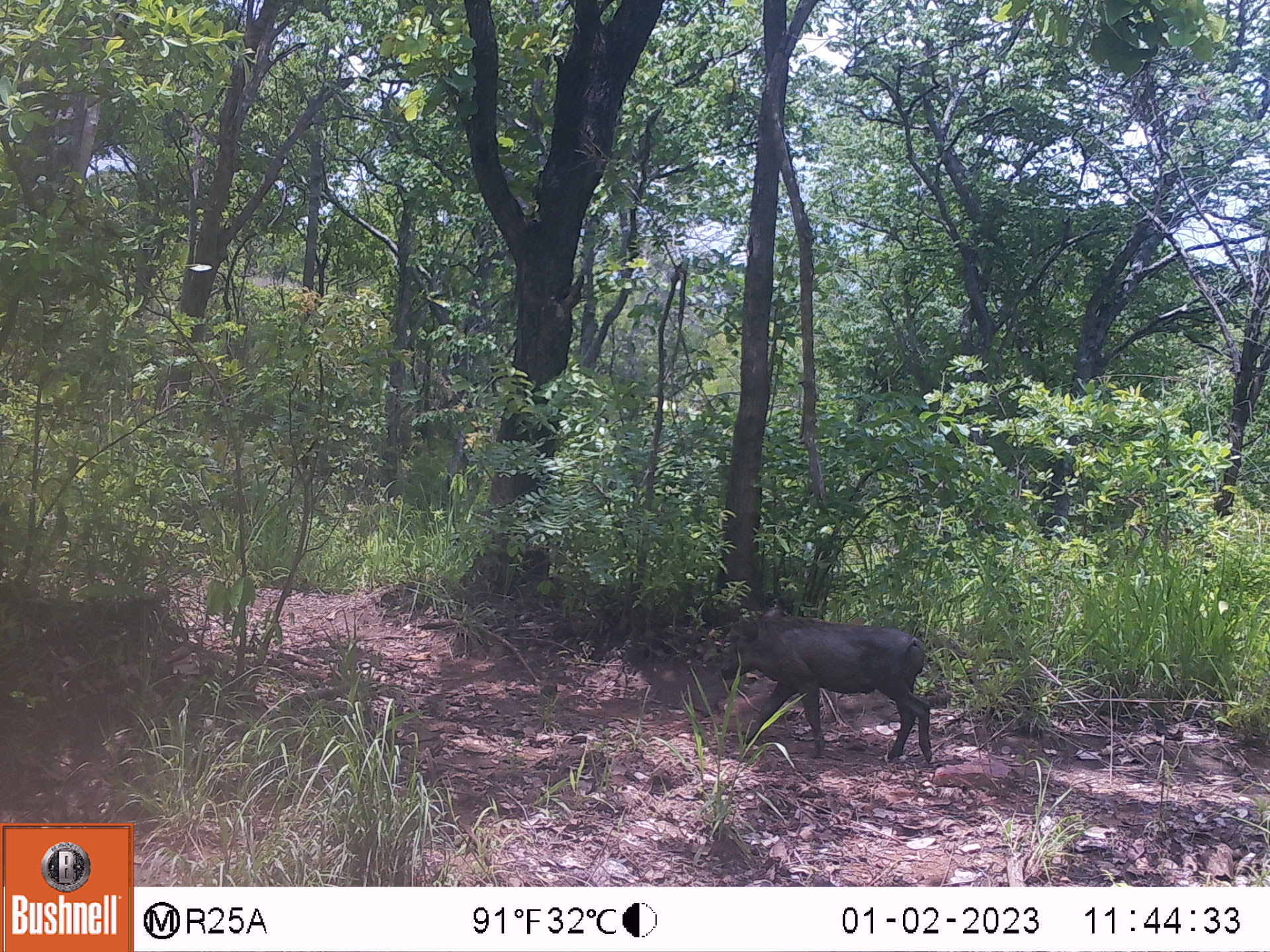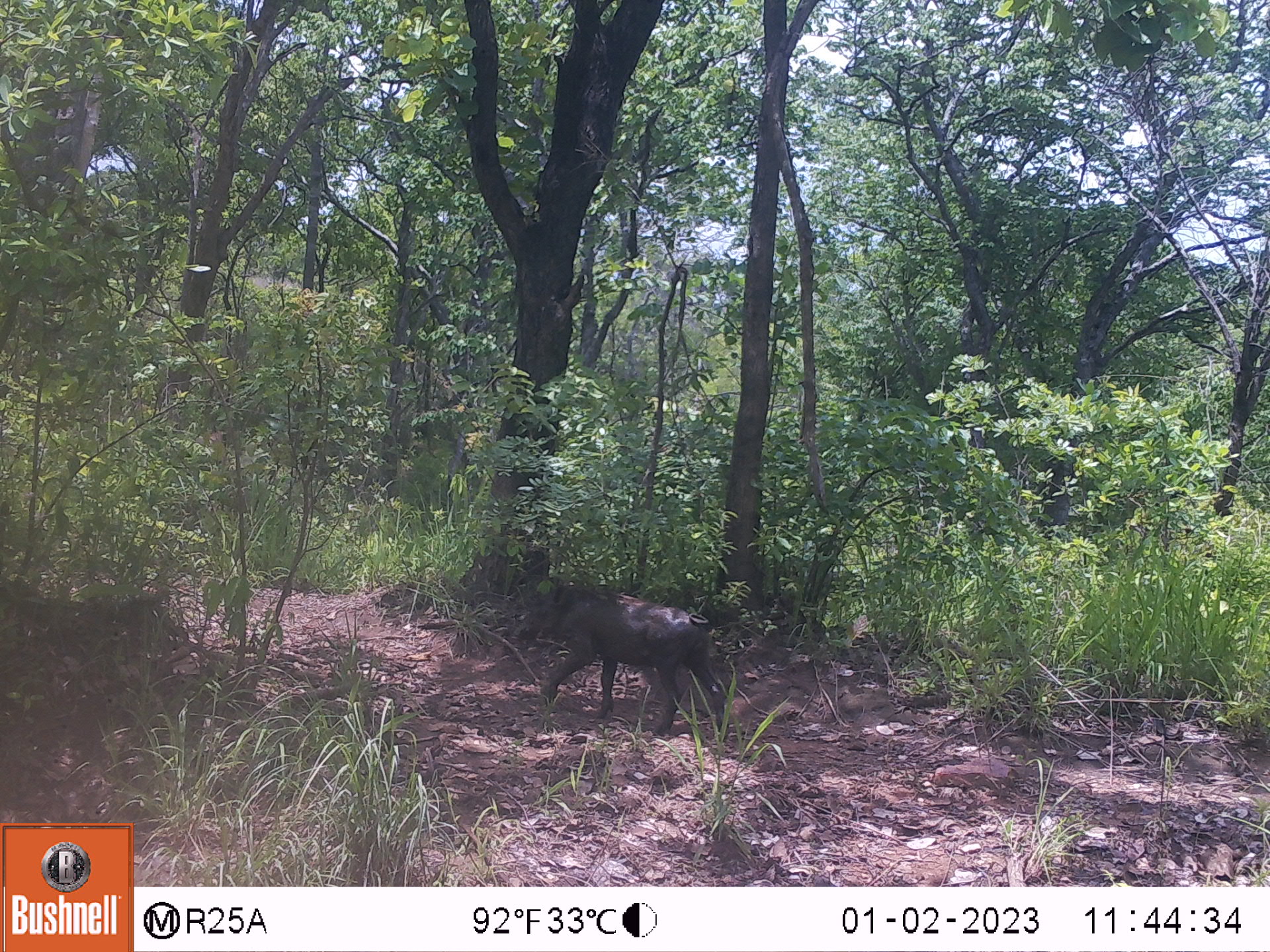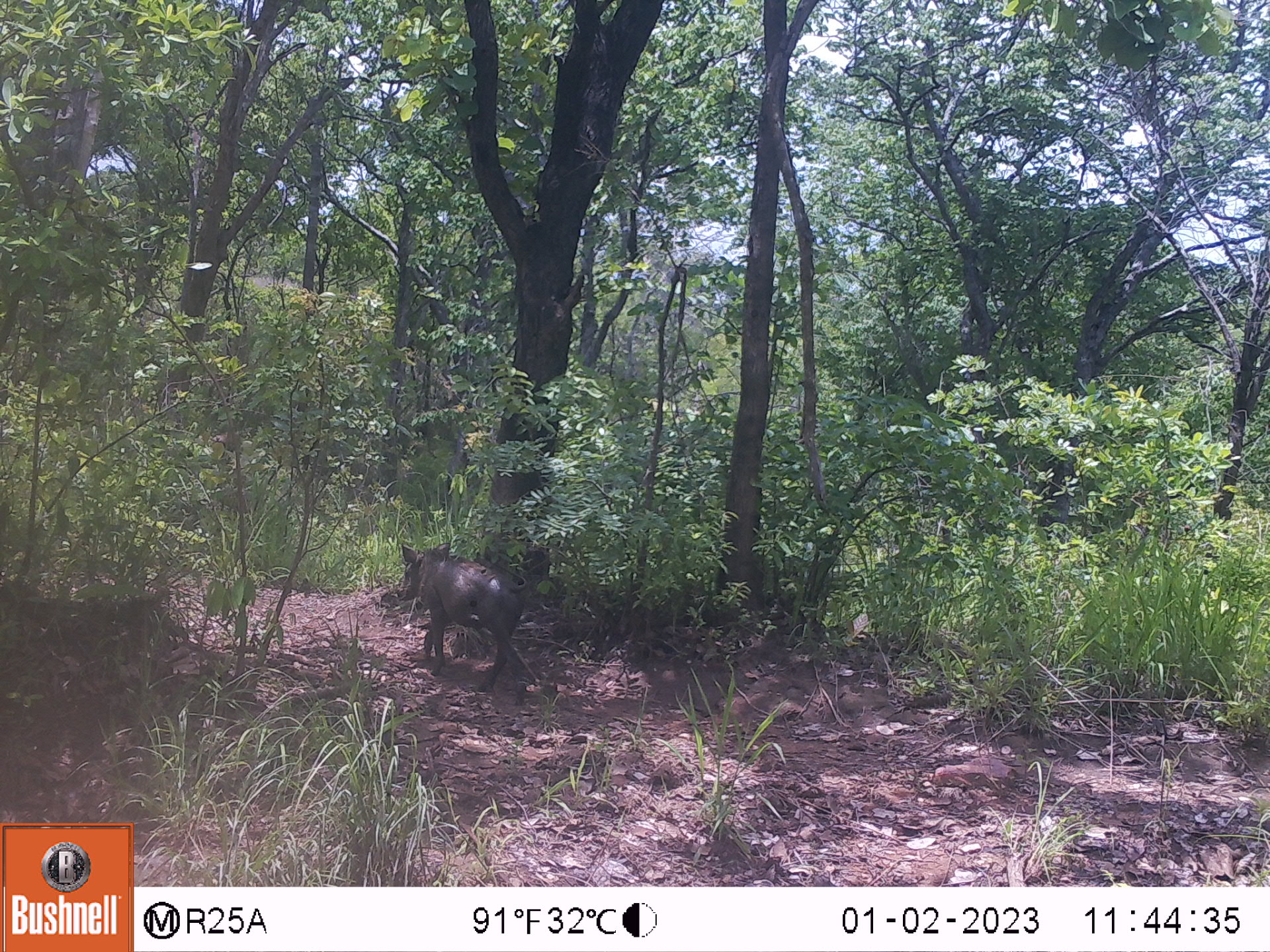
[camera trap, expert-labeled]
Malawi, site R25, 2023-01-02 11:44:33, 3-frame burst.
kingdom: Animalia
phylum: Chordata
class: Mammalia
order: Artiodactyla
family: Suidae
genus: Phacochoerus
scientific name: Phacochoerus africanus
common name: common warthog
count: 1